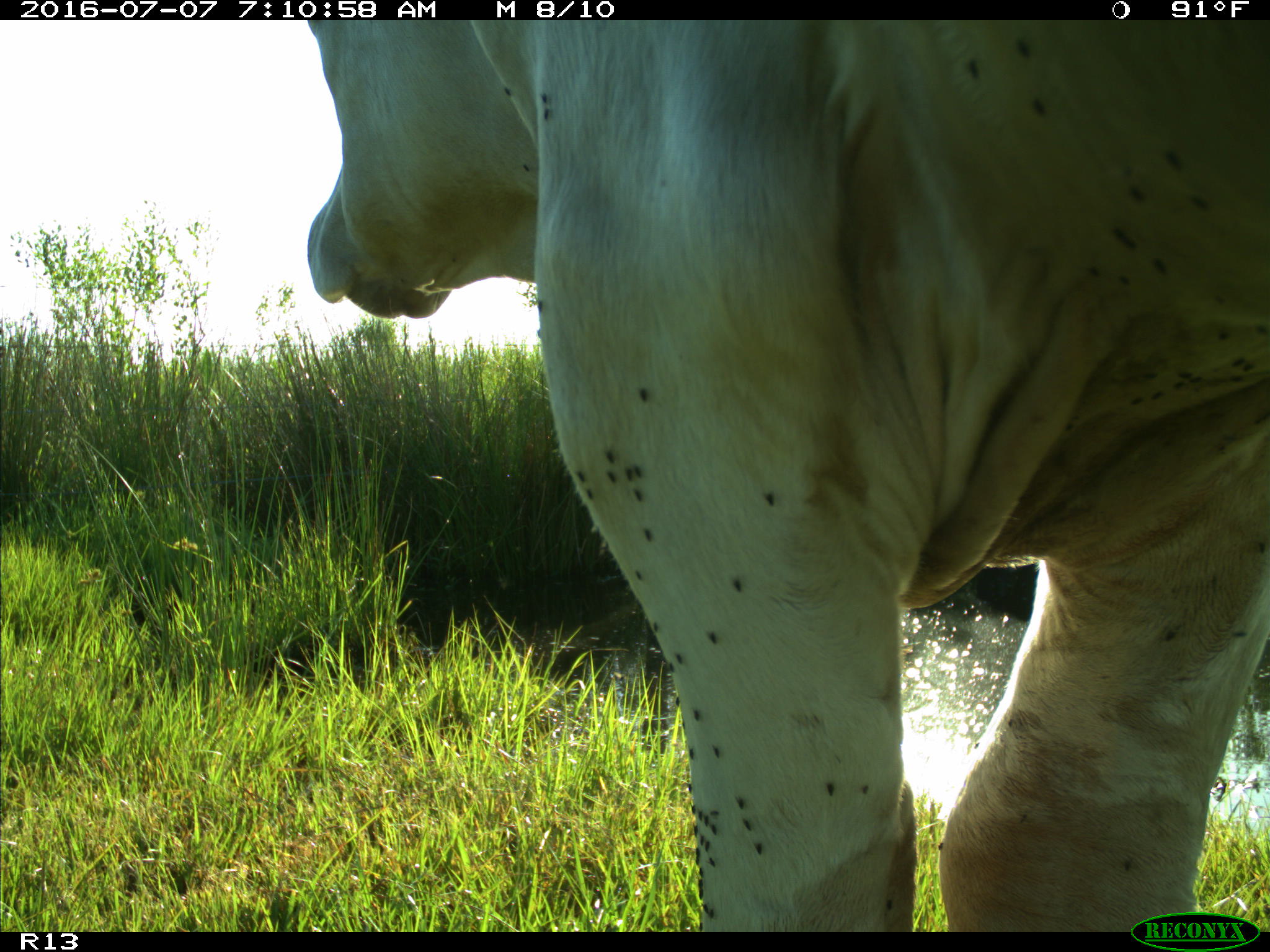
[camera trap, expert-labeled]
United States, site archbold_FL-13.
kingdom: Animalia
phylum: Chordata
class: Mammalia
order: Artiodactyla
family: Bovidae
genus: Bos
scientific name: Bos taurus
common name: domestic cow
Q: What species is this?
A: Bos taurus (domestic cow).